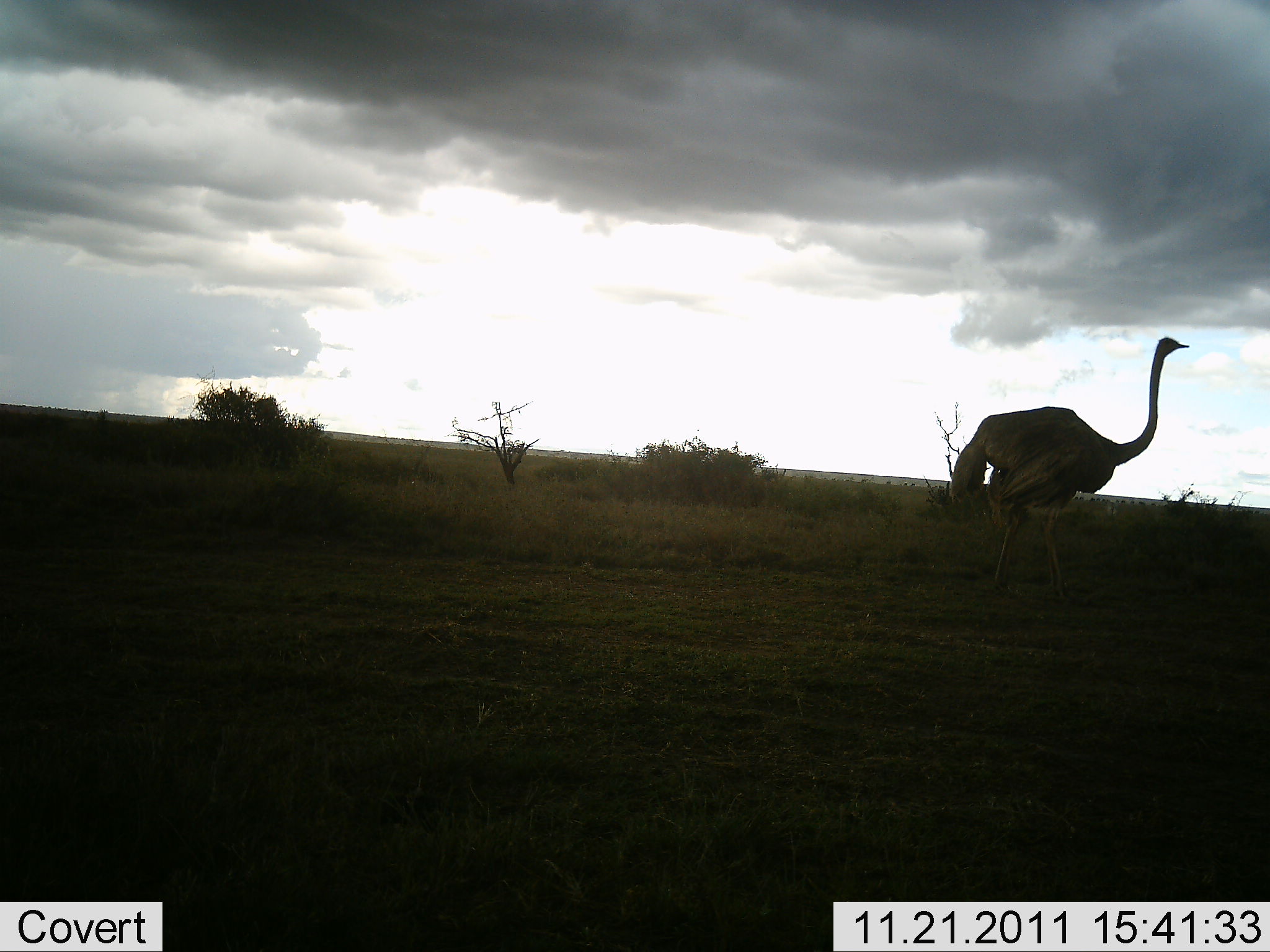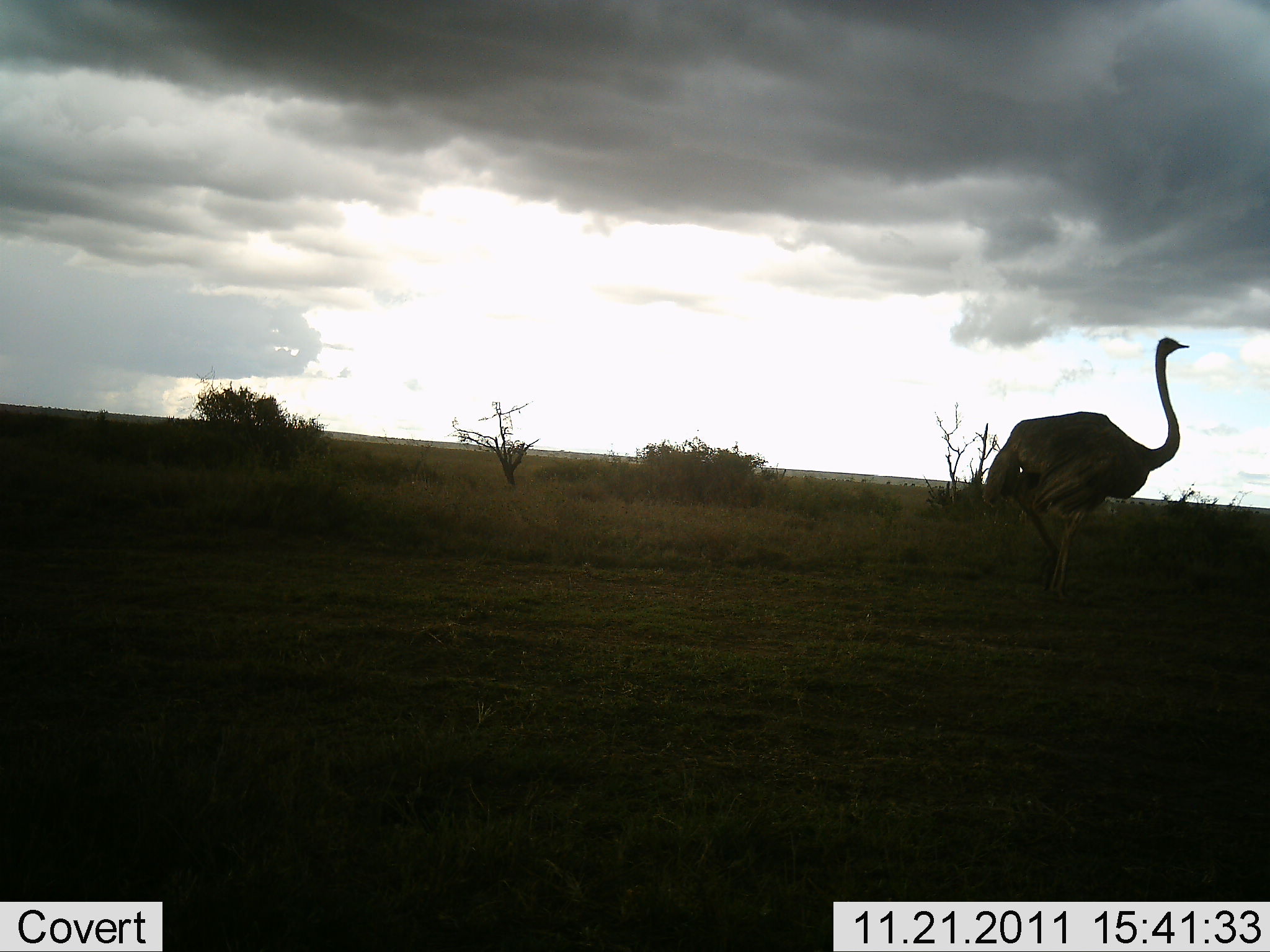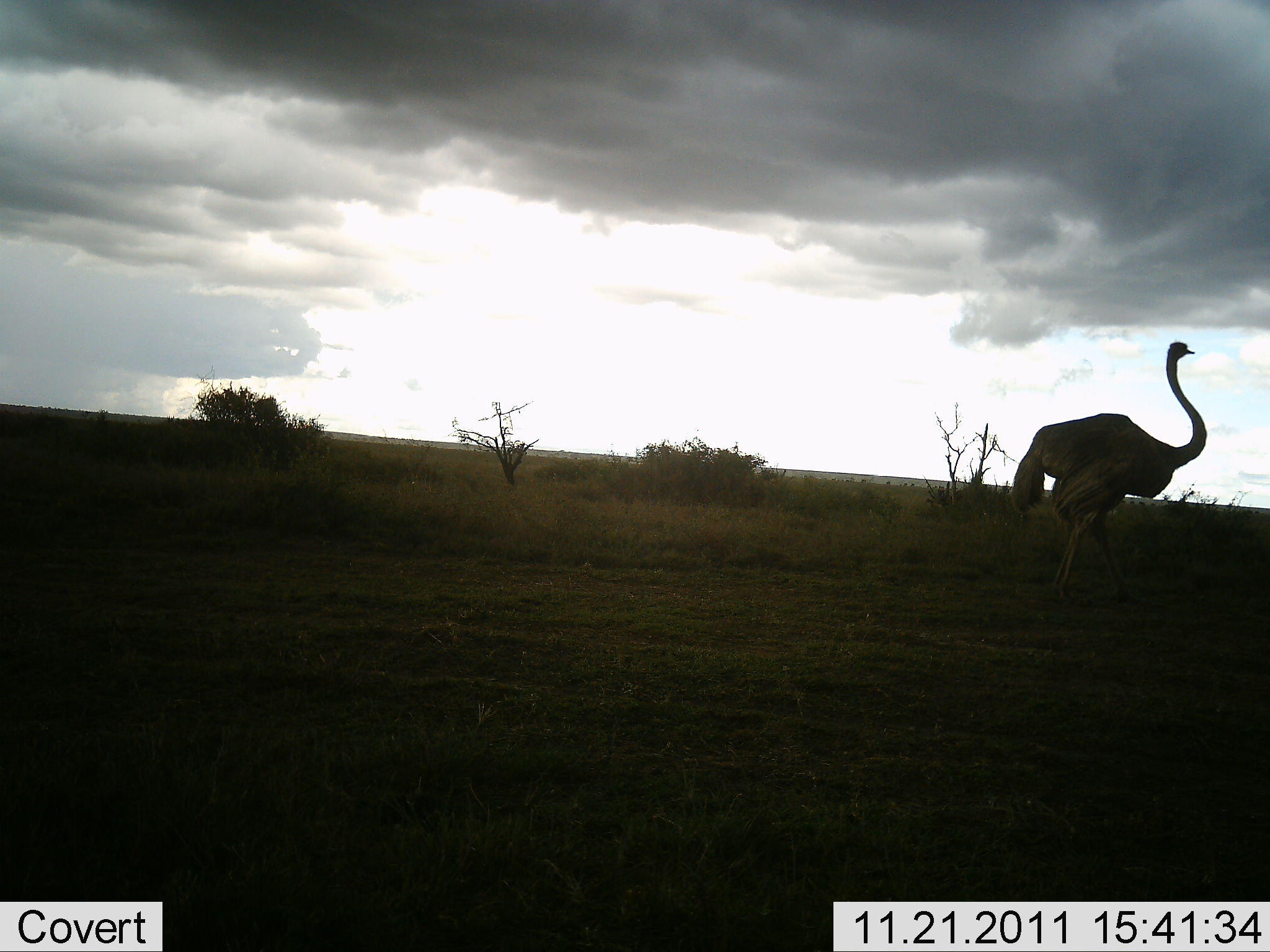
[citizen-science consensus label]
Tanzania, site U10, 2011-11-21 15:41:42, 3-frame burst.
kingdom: Animalia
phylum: Chordata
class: Aves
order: Struthioniformes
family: Struthionidae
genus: Struthio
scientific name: Struthio camelus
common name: ostrich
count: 1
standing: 17%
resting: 0%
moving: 83%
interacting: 0%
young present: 0%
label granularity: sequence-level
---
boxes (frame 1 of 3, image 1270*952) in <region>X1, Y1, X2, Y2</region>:
animal: <region>943, 333, 1191, 606</region>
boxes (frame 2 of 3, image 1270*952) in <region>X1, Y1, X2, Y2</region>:
animal: <region>981, 334, 1190, 608</region>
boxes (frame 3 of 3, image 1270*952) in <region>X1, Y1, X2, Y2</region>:
animal: <region>1009, 339, 1209, 608</region>